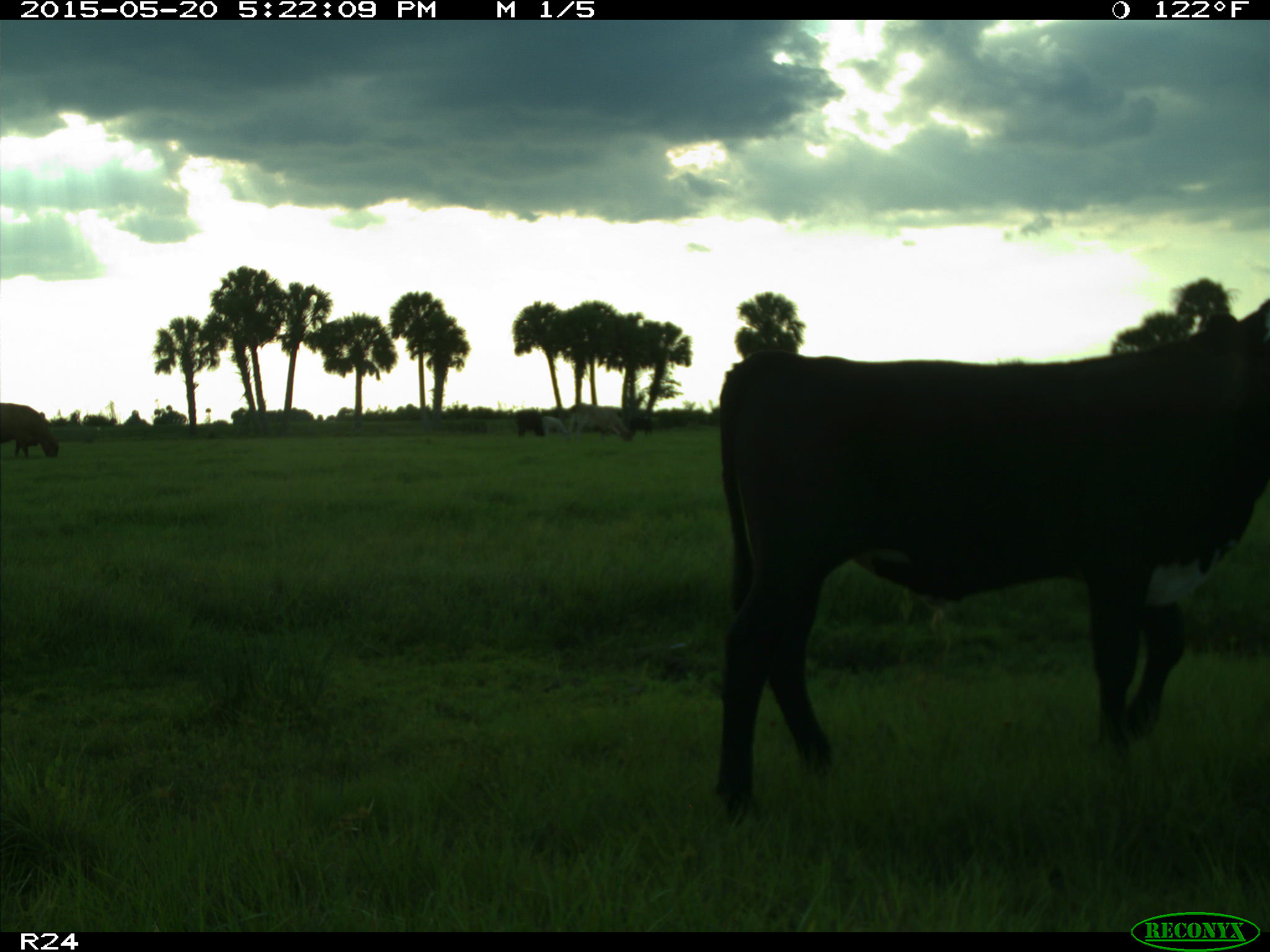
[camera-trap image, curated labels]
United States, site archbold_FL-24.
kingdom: Animalia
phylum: Chordata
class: Mammalia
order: Artiodactyla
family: Bovidae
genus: Bos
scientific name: Bos taurus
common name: domestic cow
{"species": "Bos taurus (domestic cow)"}